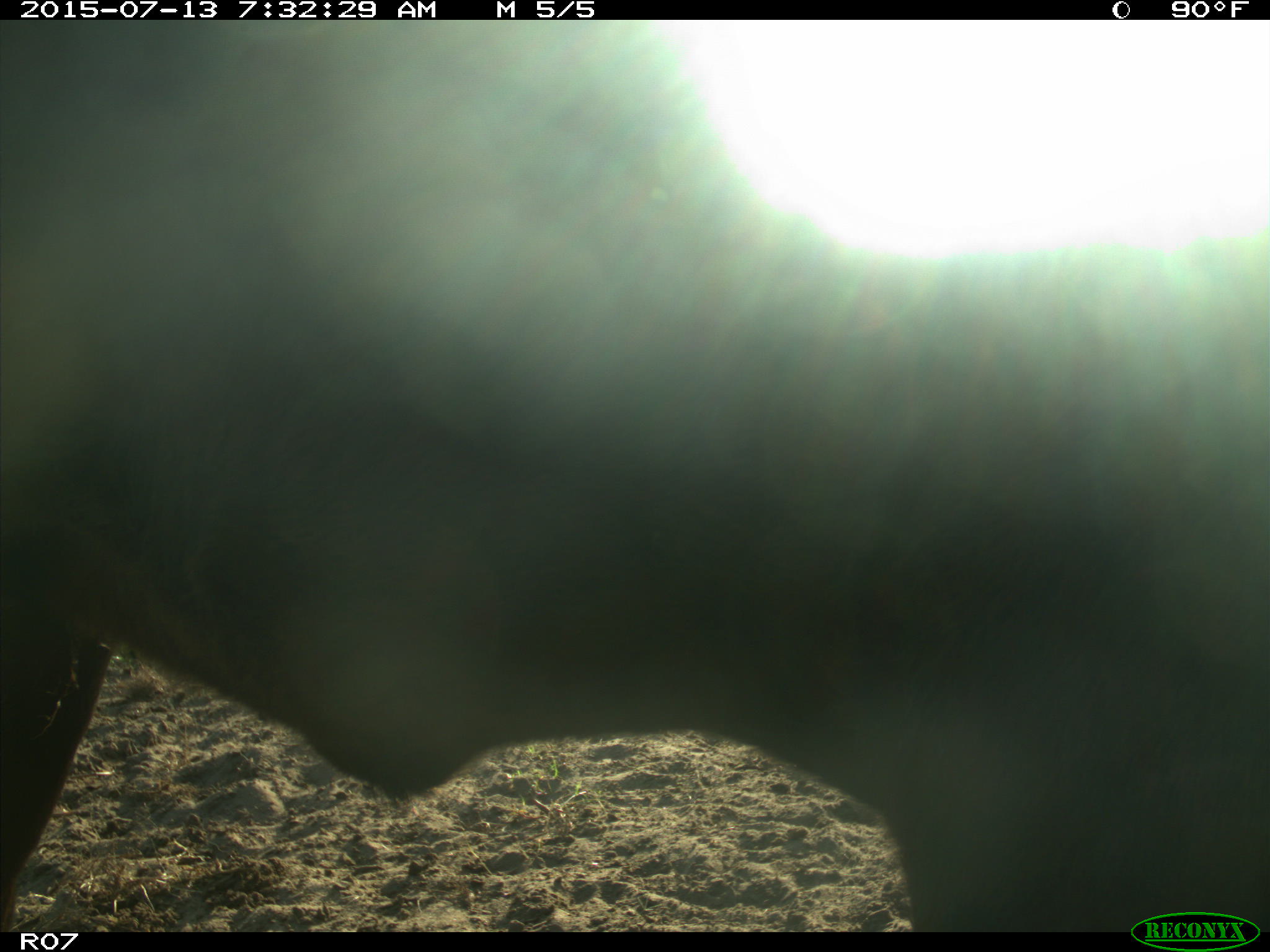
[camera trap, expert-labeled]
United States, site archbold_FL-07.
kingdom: Animalia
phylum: Chordata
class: Mammalia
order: Artiodactyla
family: Bovidae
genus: Bos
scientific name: Bos taurus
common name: domestic cow